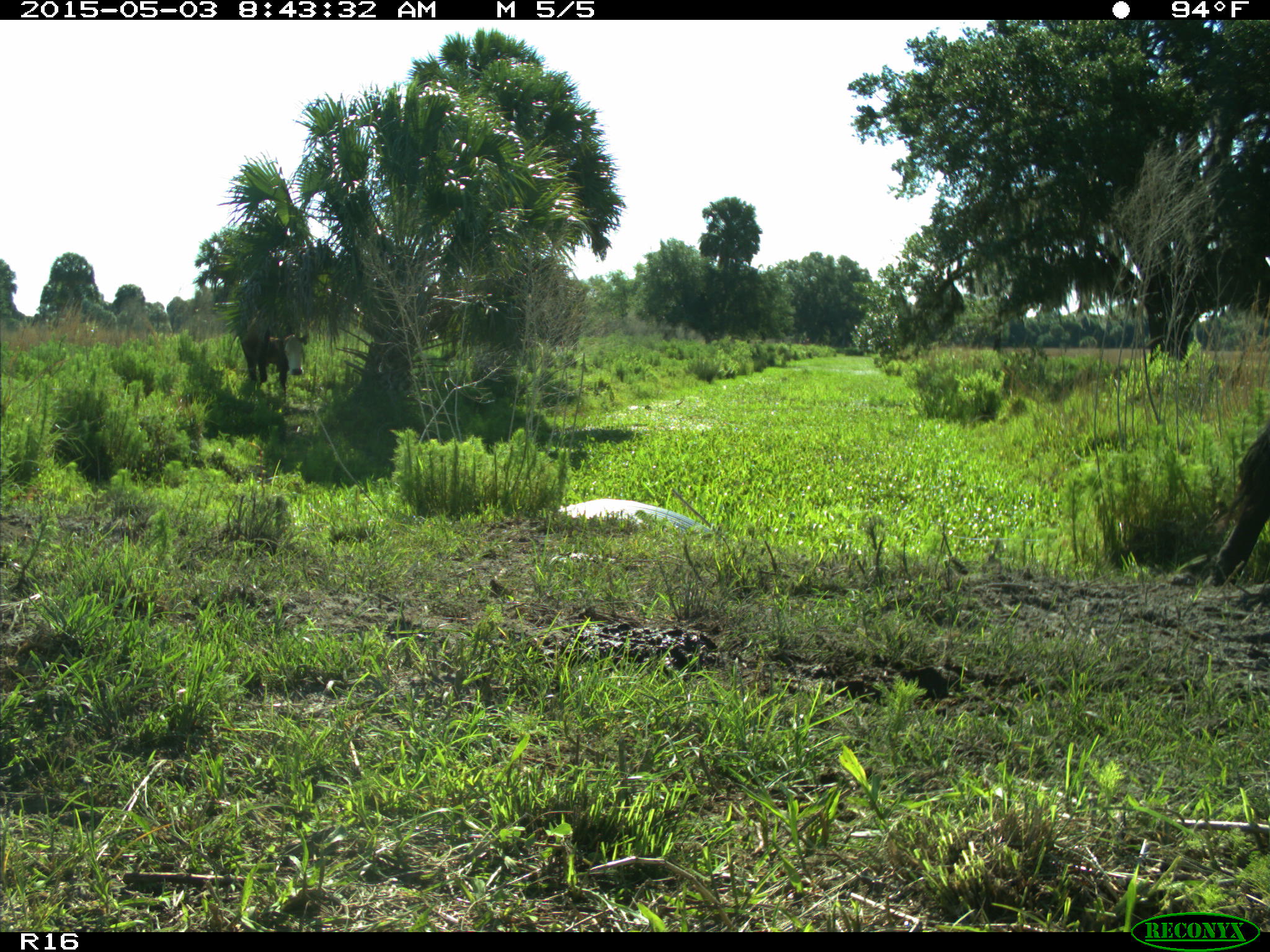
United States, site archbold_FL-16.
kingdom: Animalia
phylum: Chordata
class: Mammalia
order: Artiodactyla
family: Bovidae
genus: Bos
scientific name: Bos taurus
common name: domestic cow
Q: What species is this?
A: Bos taurus (domestic cow).